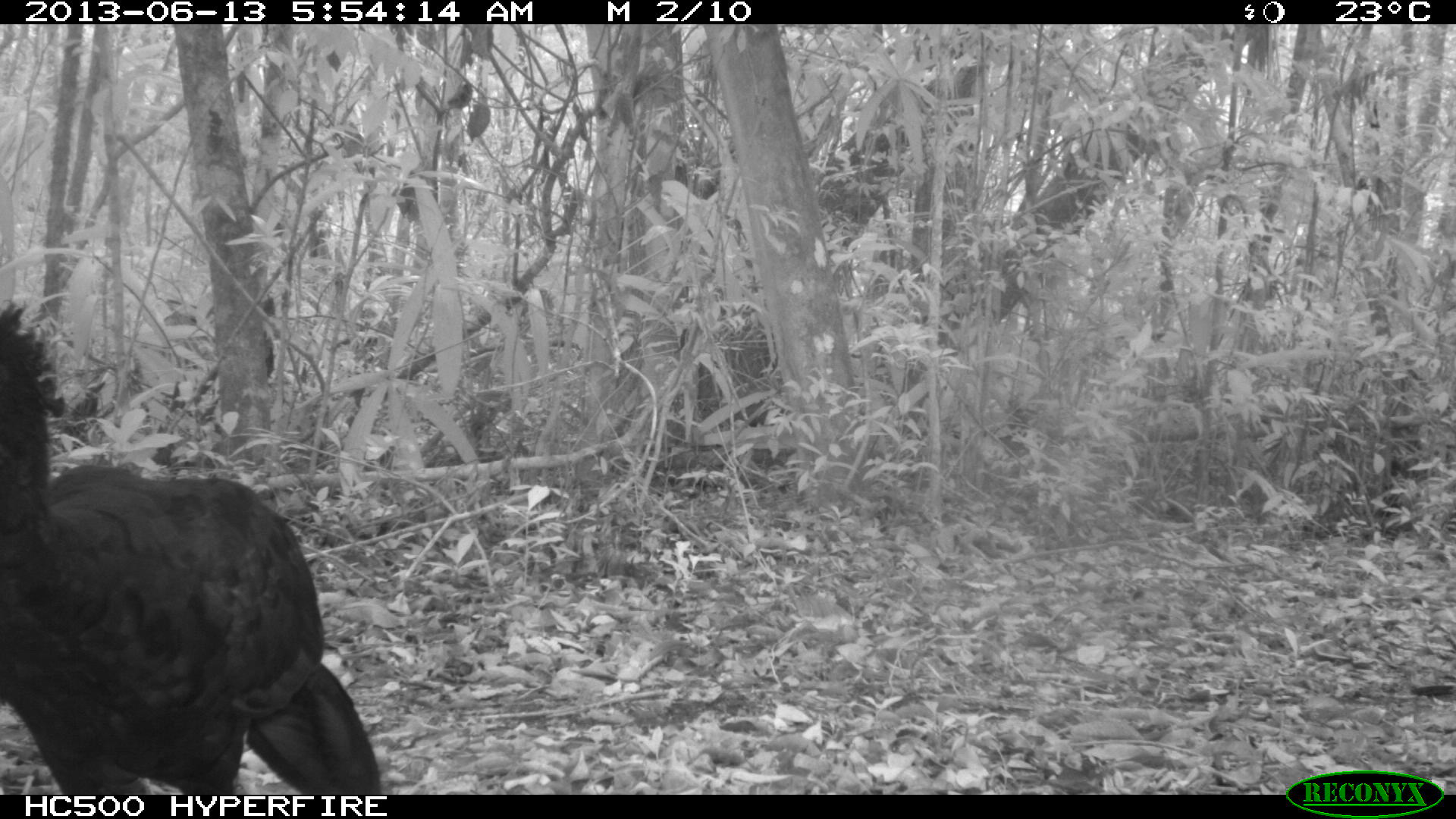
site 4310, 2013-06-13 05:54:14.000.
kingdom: Animalia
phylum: Chordata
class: Aves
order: Galliformes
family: Cracidae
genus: Crax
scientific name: Crax rubra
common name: great curassow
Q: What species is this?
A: Crax rubra (great curassow).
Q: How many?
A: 1.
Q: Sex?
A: Male.